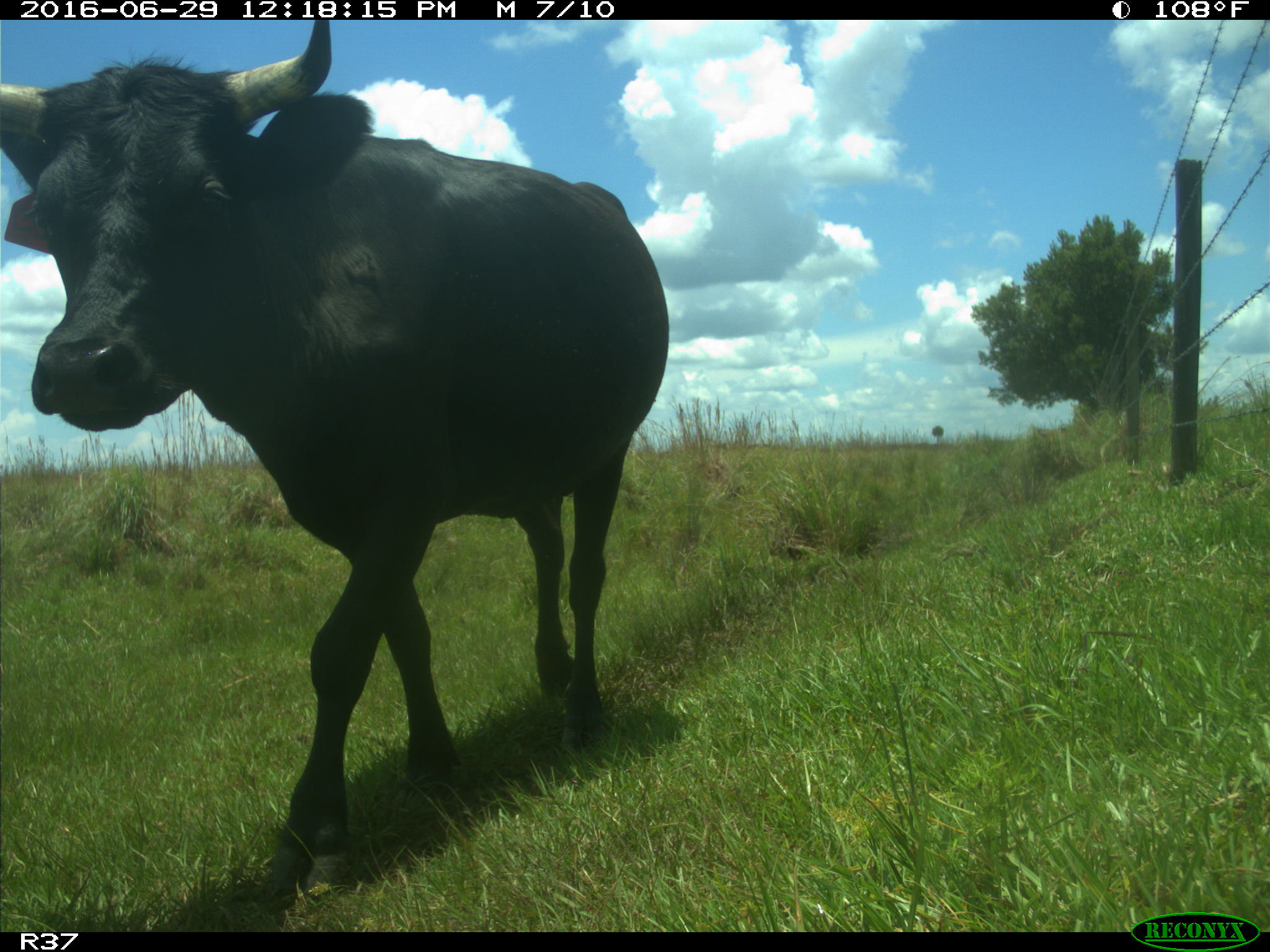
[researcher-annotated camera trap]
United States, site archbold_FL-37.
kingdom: Animalia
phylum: Chordata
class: Mammalia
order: Artiodactyla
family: Bovidae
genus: Bos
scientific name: Bos taurus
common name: domestic cow